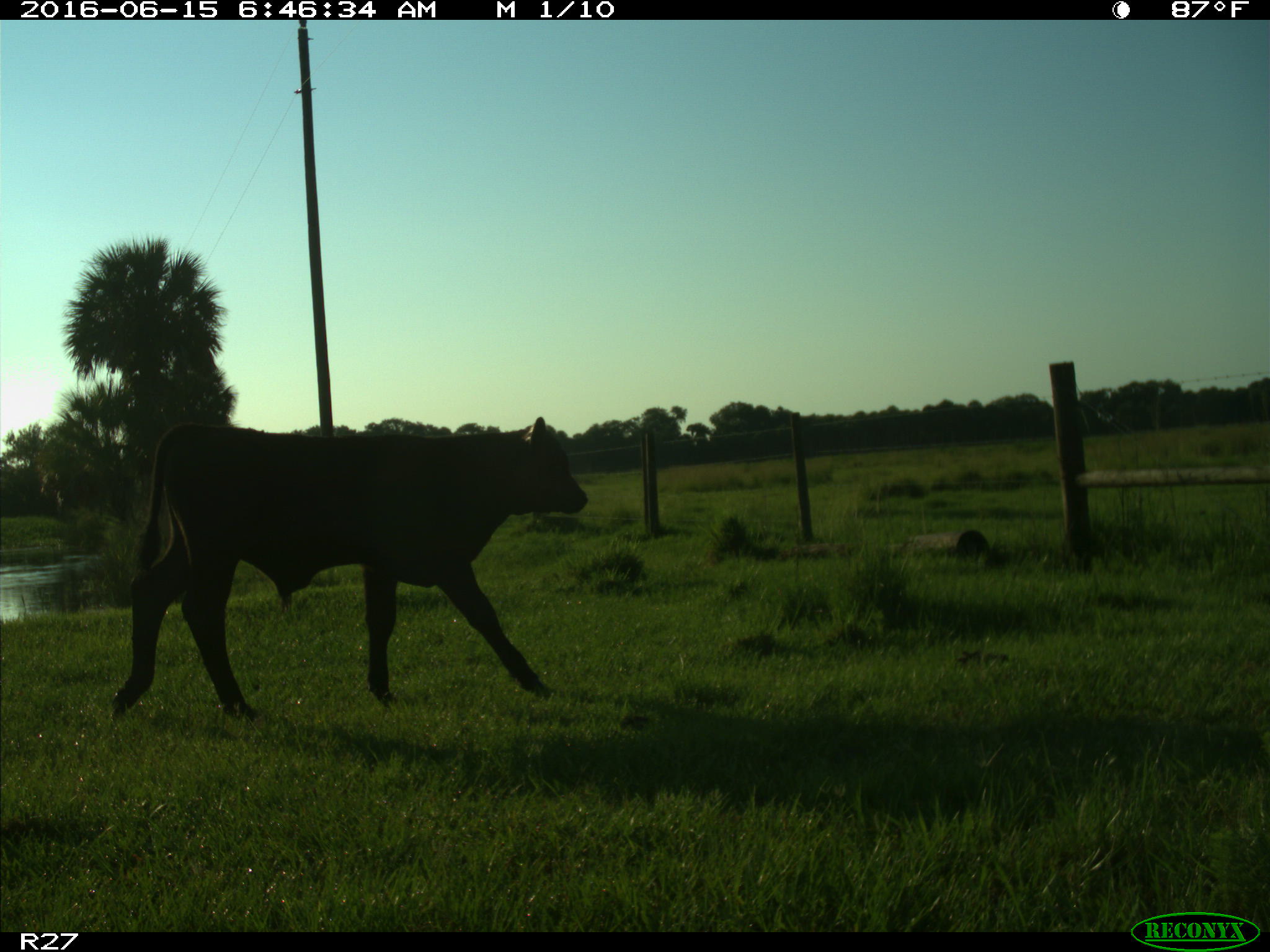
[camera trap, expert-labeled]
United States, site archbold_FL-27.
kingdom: Animalia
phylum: Chordata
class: Mammalia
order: Artiodactyla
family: Bovidae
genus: Bos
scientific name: Bos taurus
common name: domestic cow